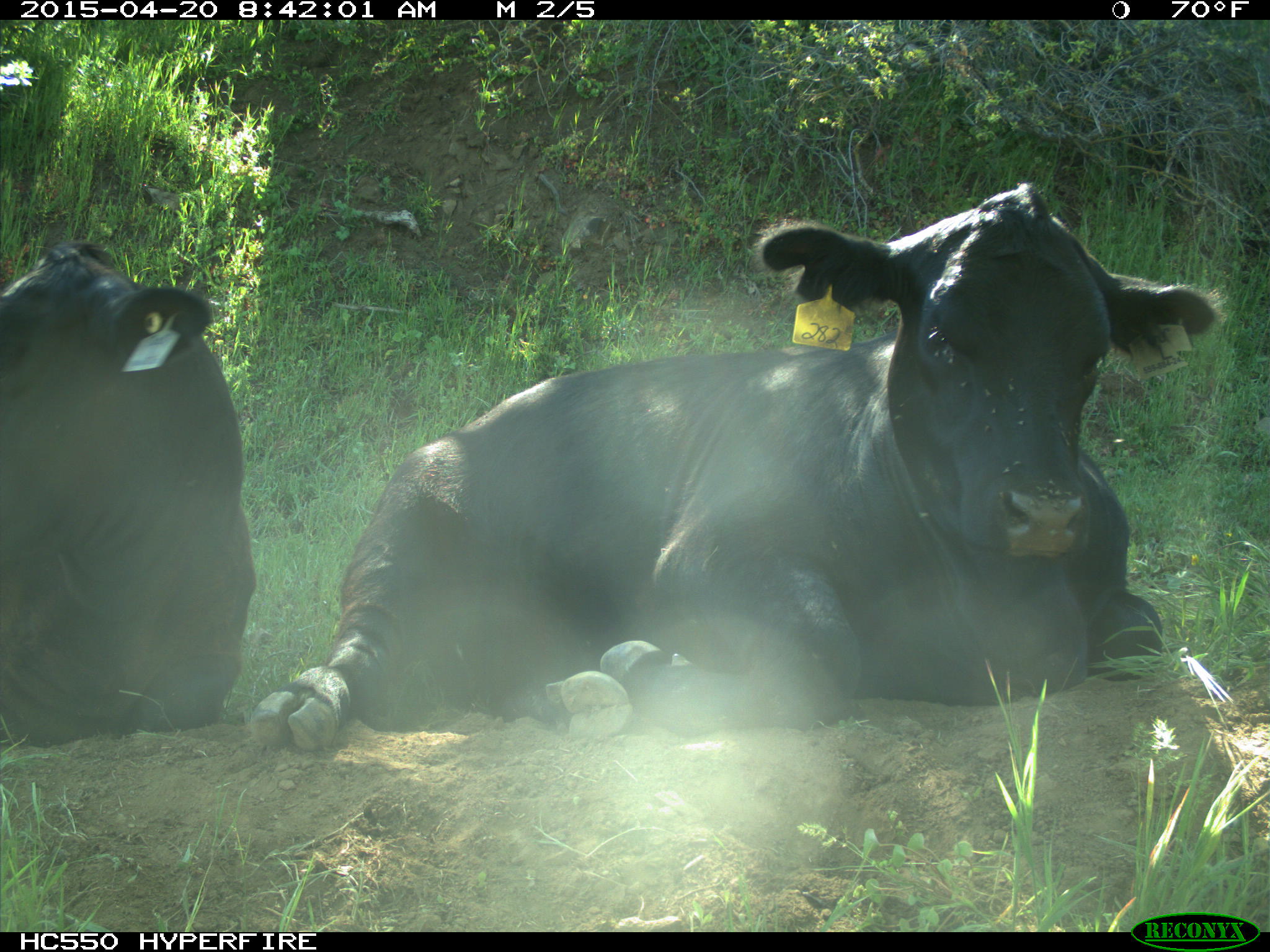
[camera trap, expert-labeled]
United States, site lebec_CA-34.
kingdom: Animalia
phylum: Chordata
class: Mammalia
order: Artiodactyla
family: Bovidae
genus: Bos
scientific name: Bos taurus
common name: domestic cow